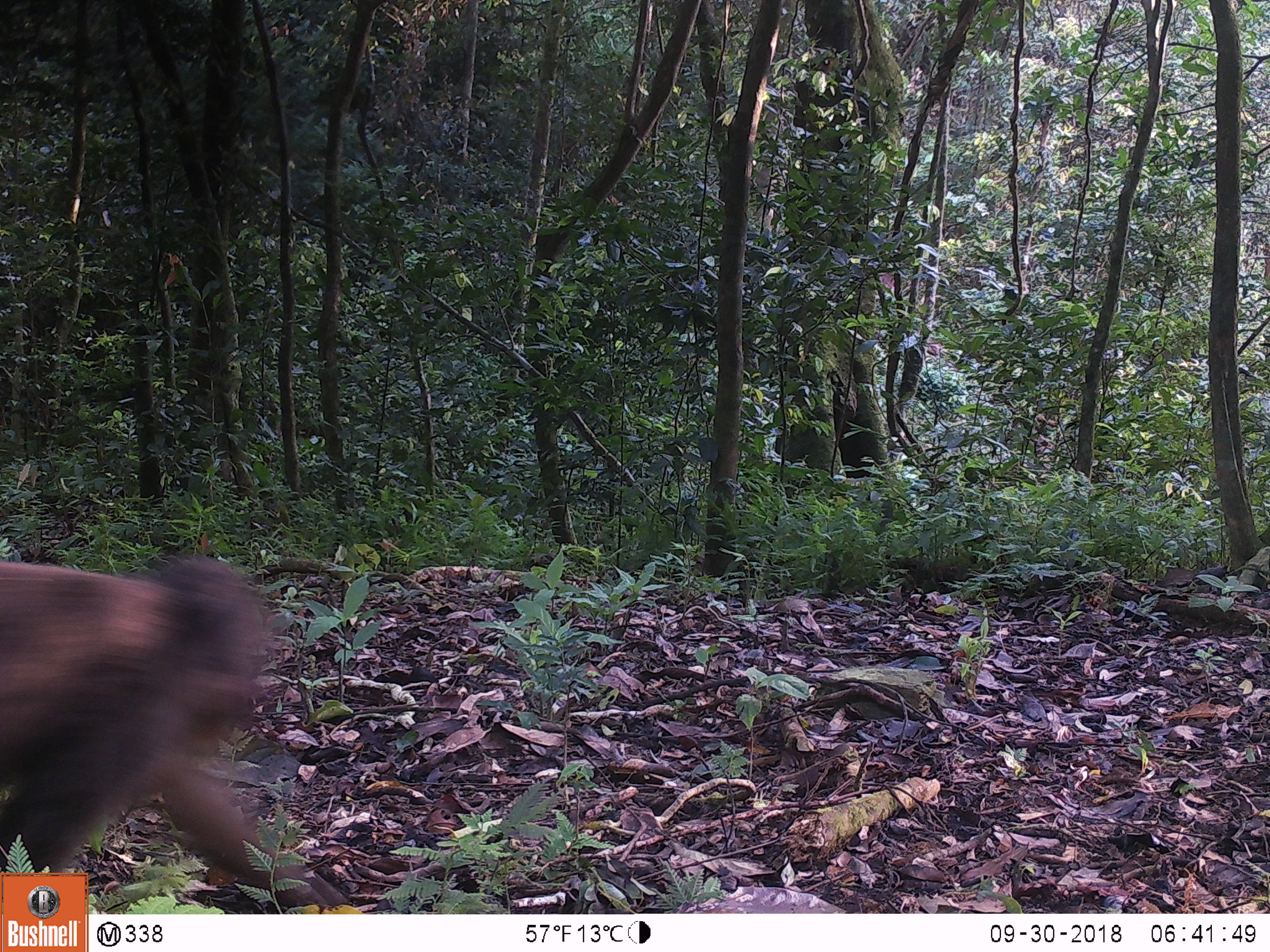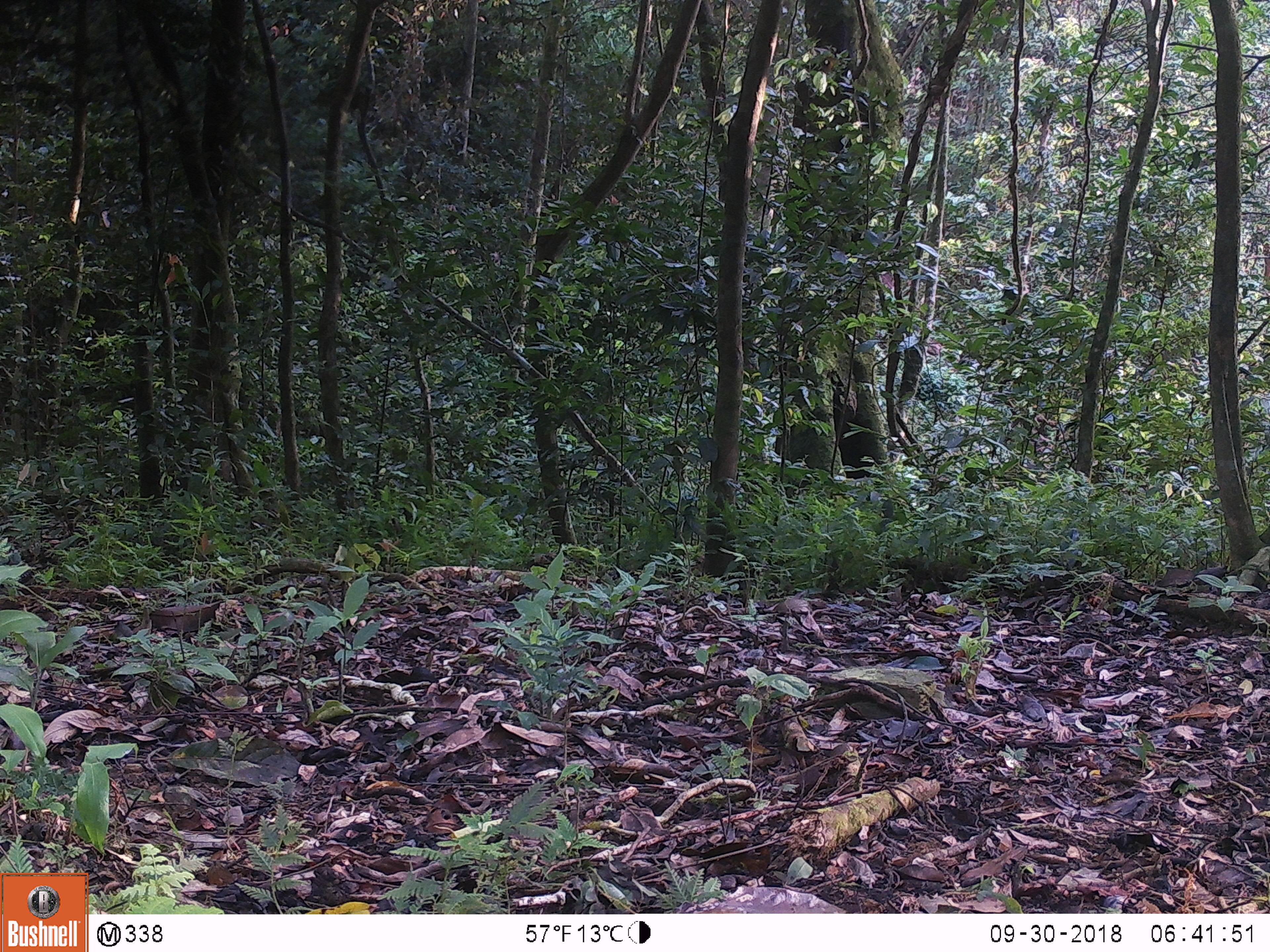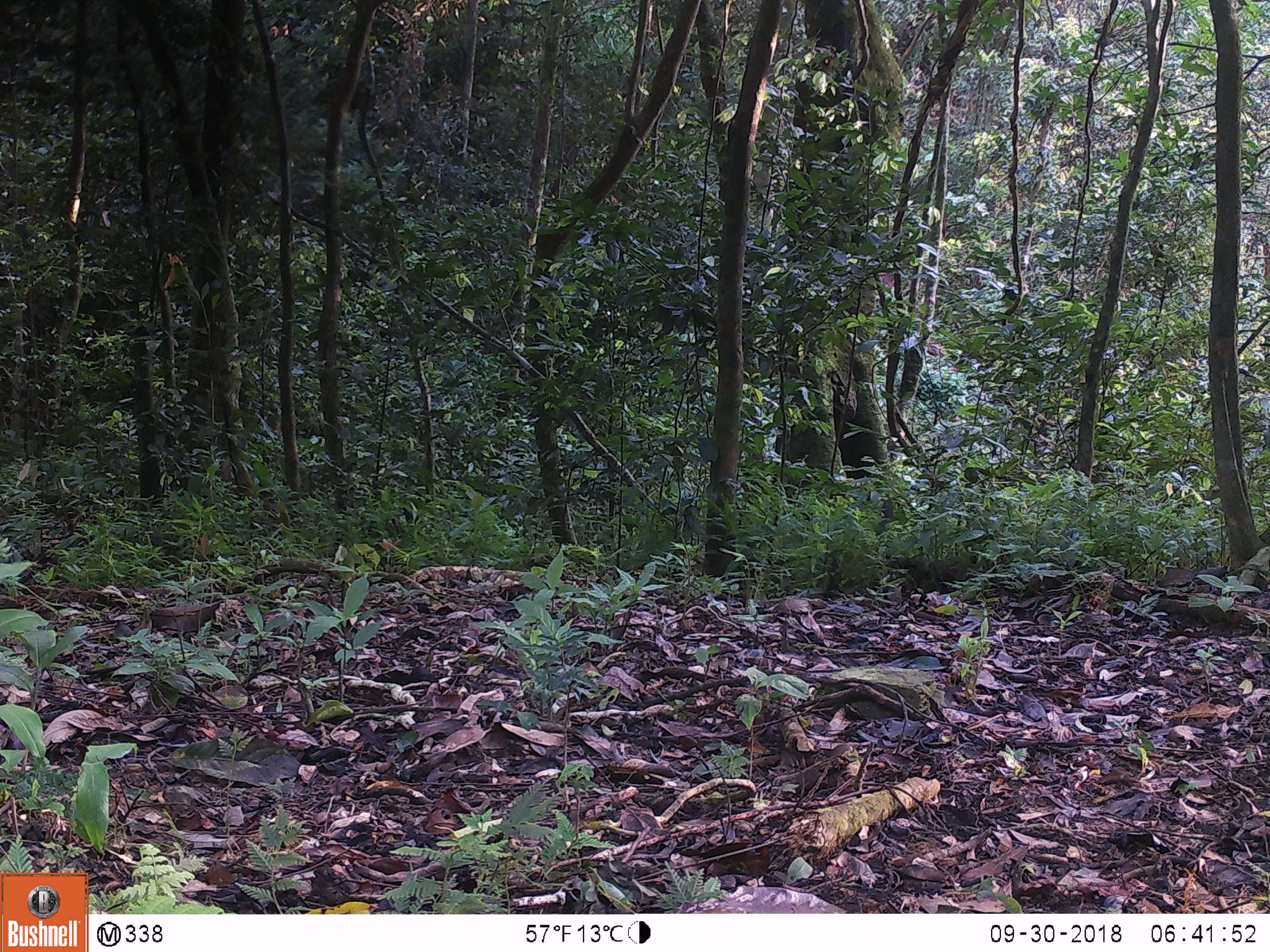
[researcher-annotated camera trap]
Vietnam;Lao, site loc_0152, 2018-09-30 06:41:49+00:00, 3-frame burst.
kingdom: Animalia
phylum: Chordata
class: Mammalia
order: Primates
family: Cercopithecidae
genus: Macaca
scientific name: Macaca arctoides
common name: stump-tailed macaque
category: stump tailed macaque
Stump tailed macaque (stump-tailed macaque) (Macaca arctoides). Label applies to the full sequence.